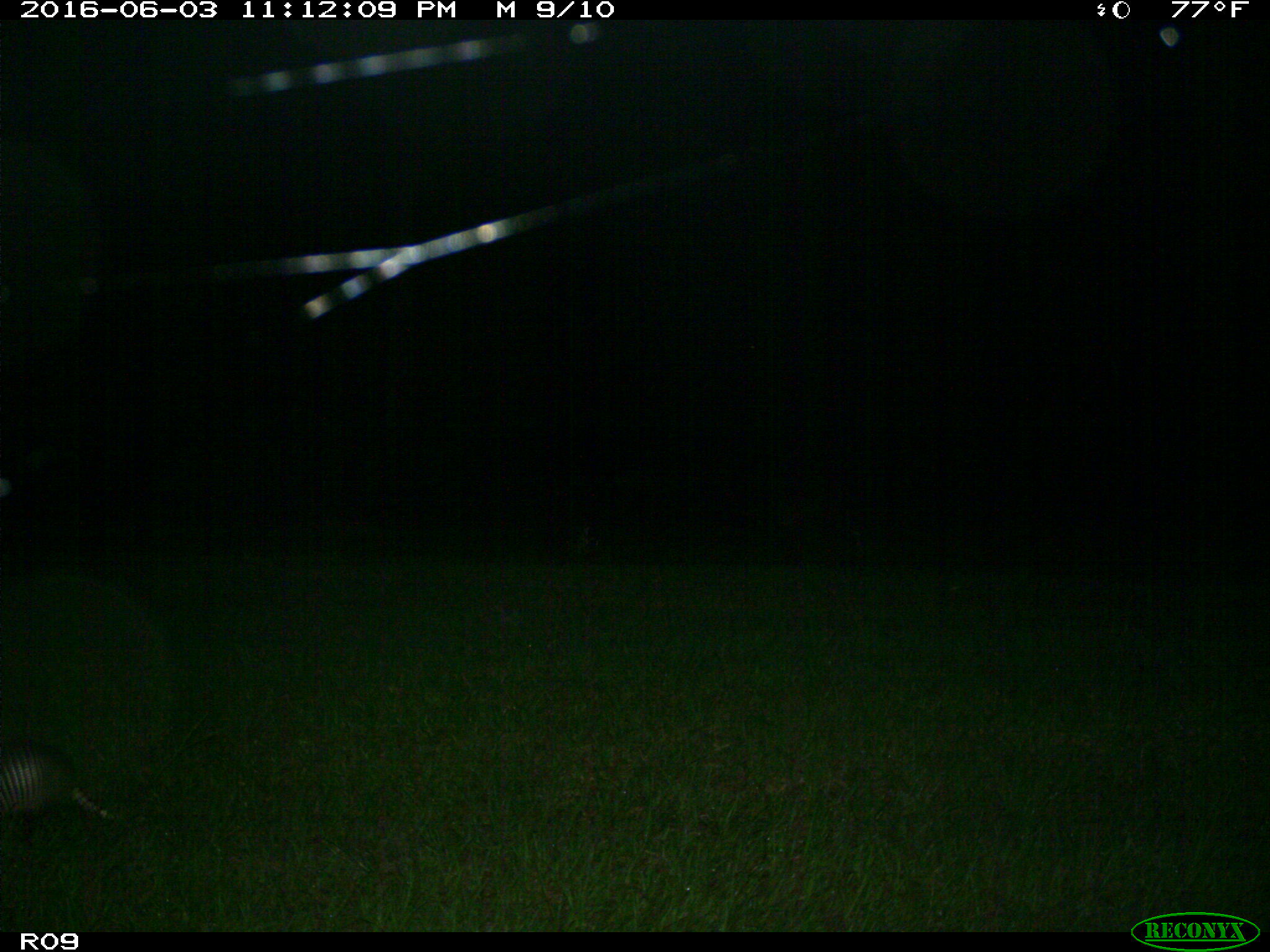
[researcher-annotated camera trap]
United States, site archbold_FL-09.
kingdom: Animalia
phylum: Chordata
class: Mammalia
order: Cingulata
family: Dasypodidae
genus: Dasypus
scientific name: Dasypus novemcinctus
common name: nine-banded armadillo